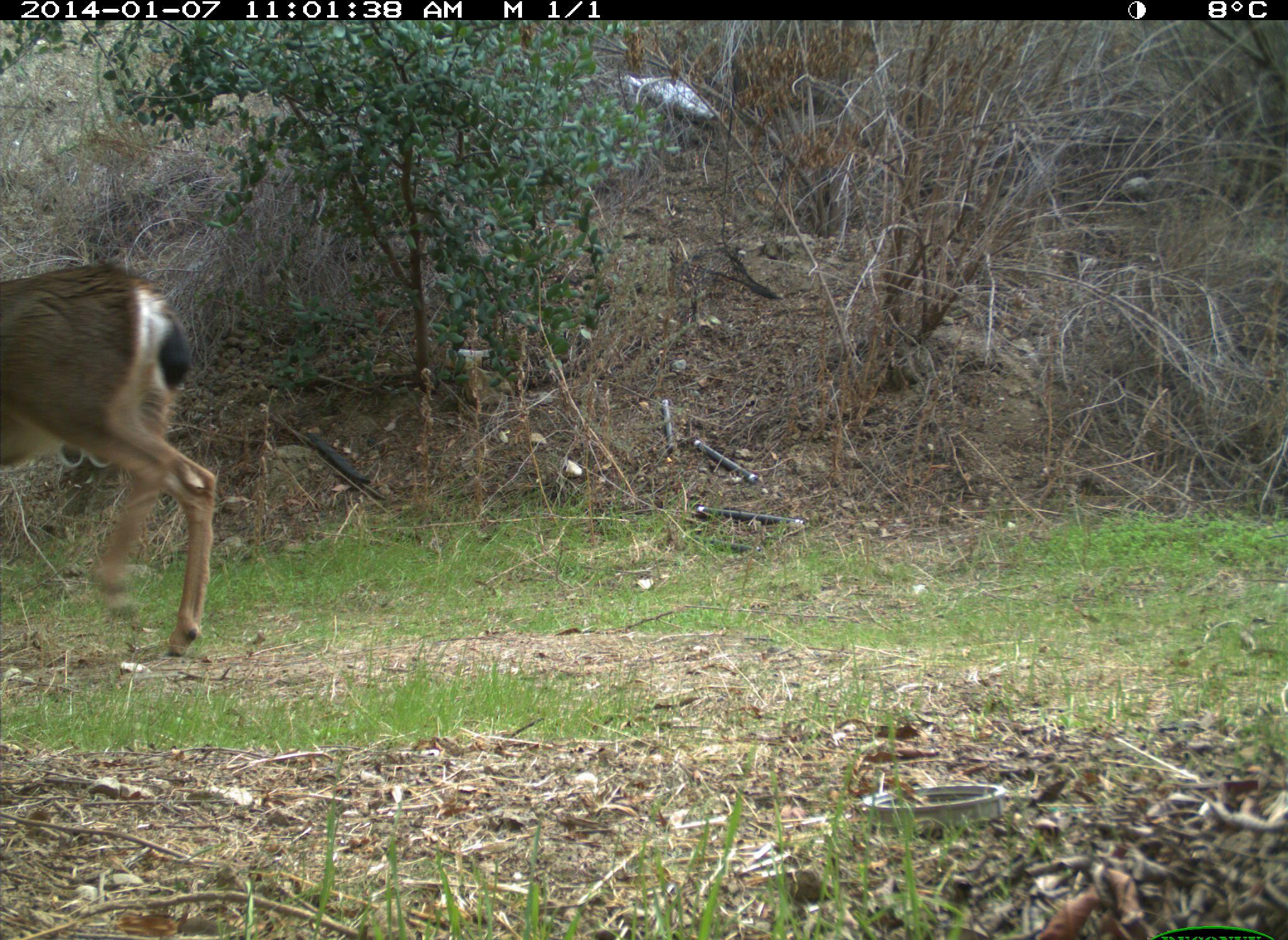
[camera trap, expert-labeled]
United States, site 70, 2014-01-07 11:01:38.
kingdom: Animalia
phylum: Chordata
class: Mammalia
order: Artiodactyla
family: Cervidae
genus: Odocoileus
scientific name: Odocoileus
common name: deer